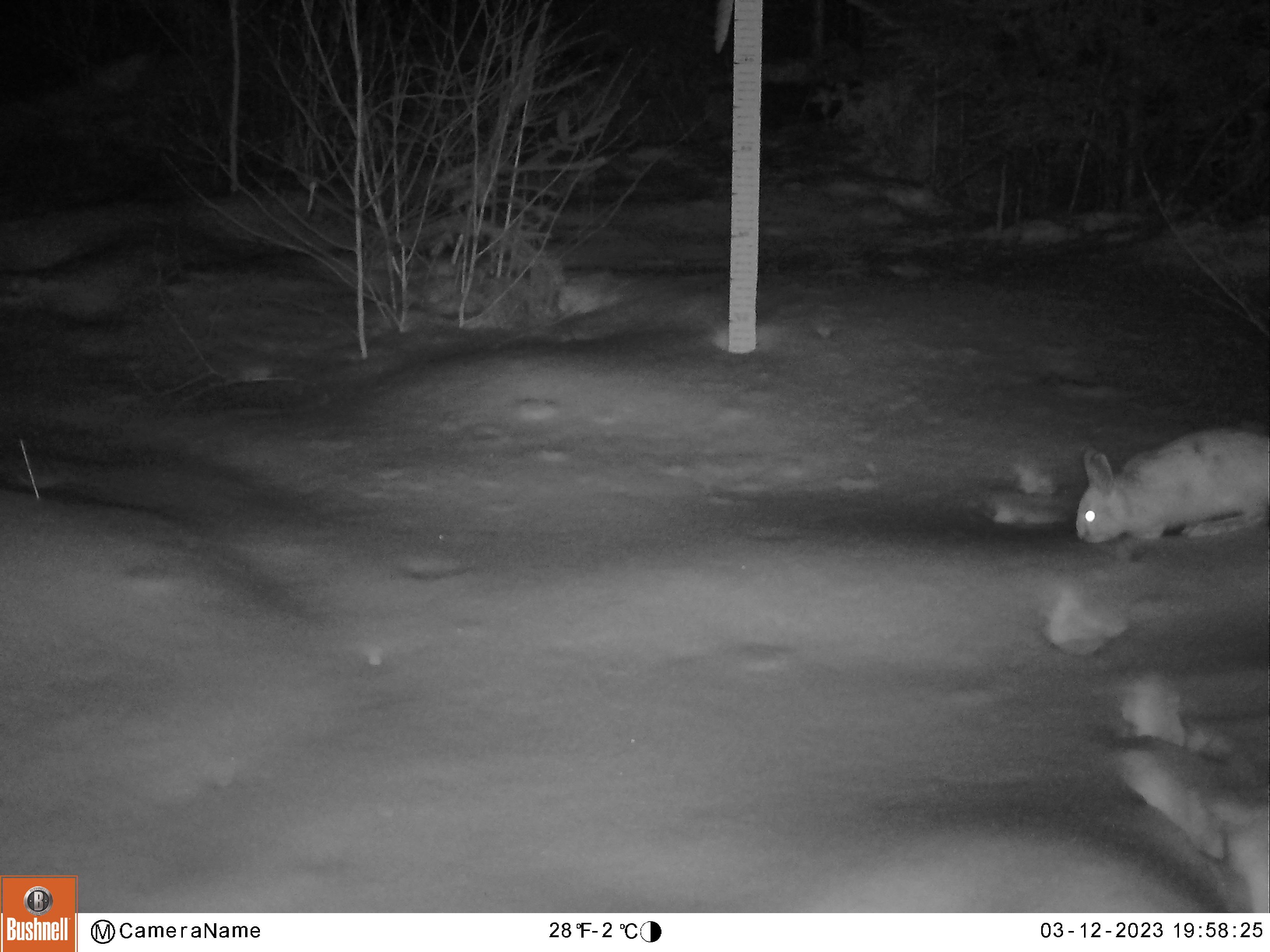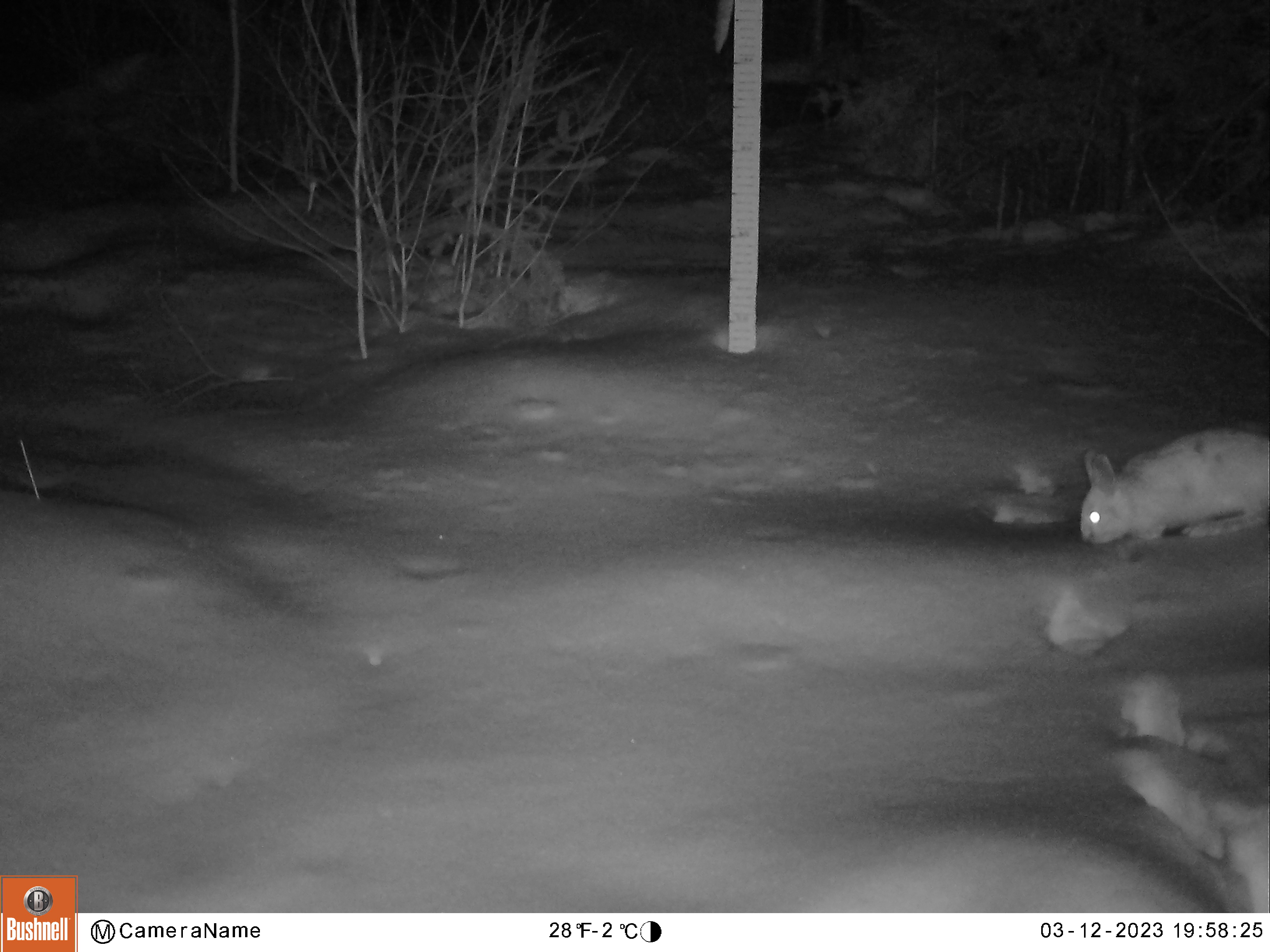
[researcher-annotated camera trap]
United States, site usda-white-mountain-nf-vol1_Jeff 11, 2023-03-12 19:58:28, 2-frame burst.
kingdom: Animalia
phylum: Chordata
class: Mammalia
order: Lagomorpha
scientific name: Lagomorpha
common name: rabbit or hare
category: rabbit or hare sp.